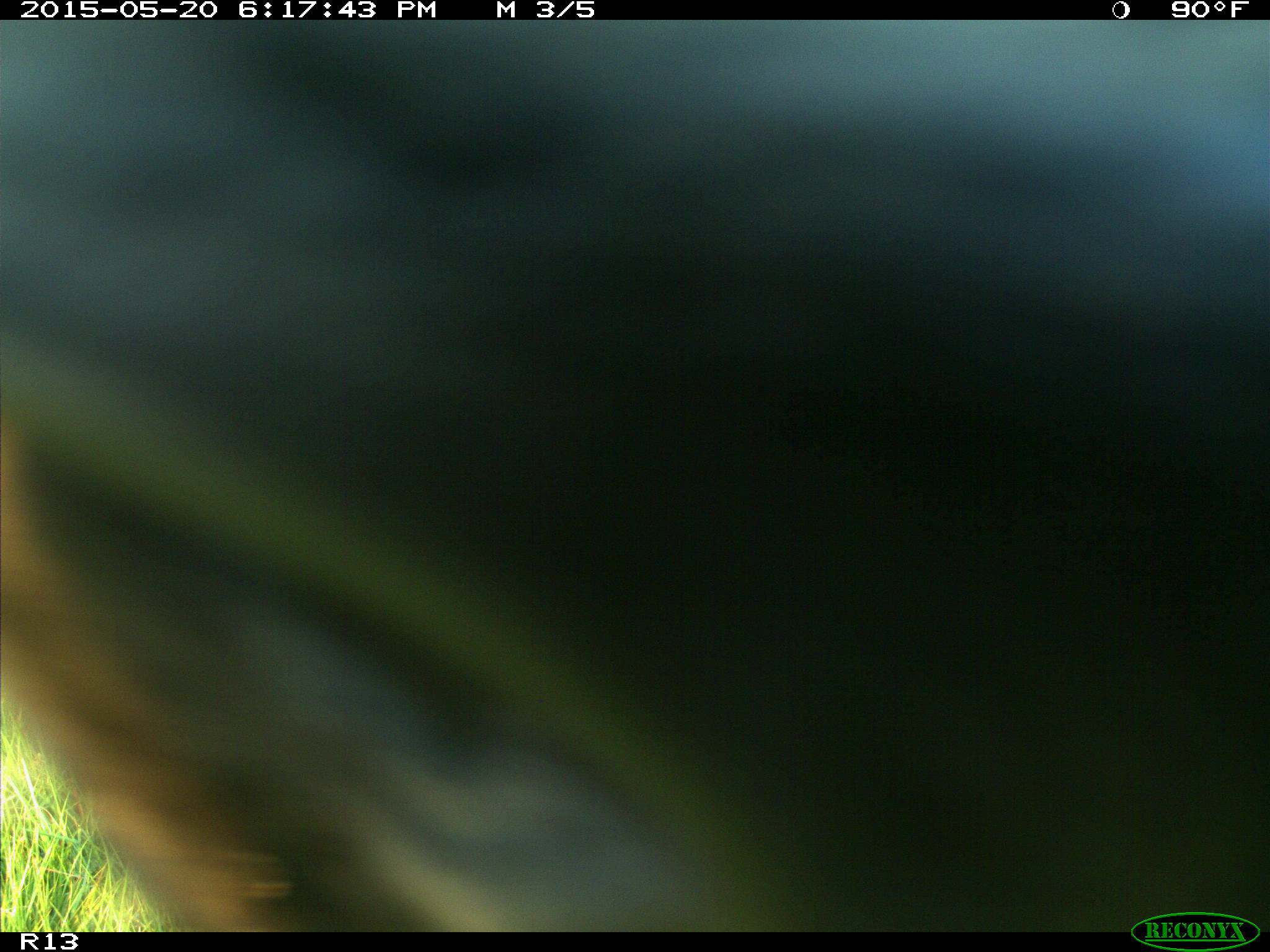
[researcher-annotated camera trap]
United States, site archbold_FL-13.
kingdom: Animalia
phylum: Chordata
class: Mammalia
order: Artiodactyla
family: Bovidae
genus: Bos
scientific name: Bos taurus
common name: domestic cow